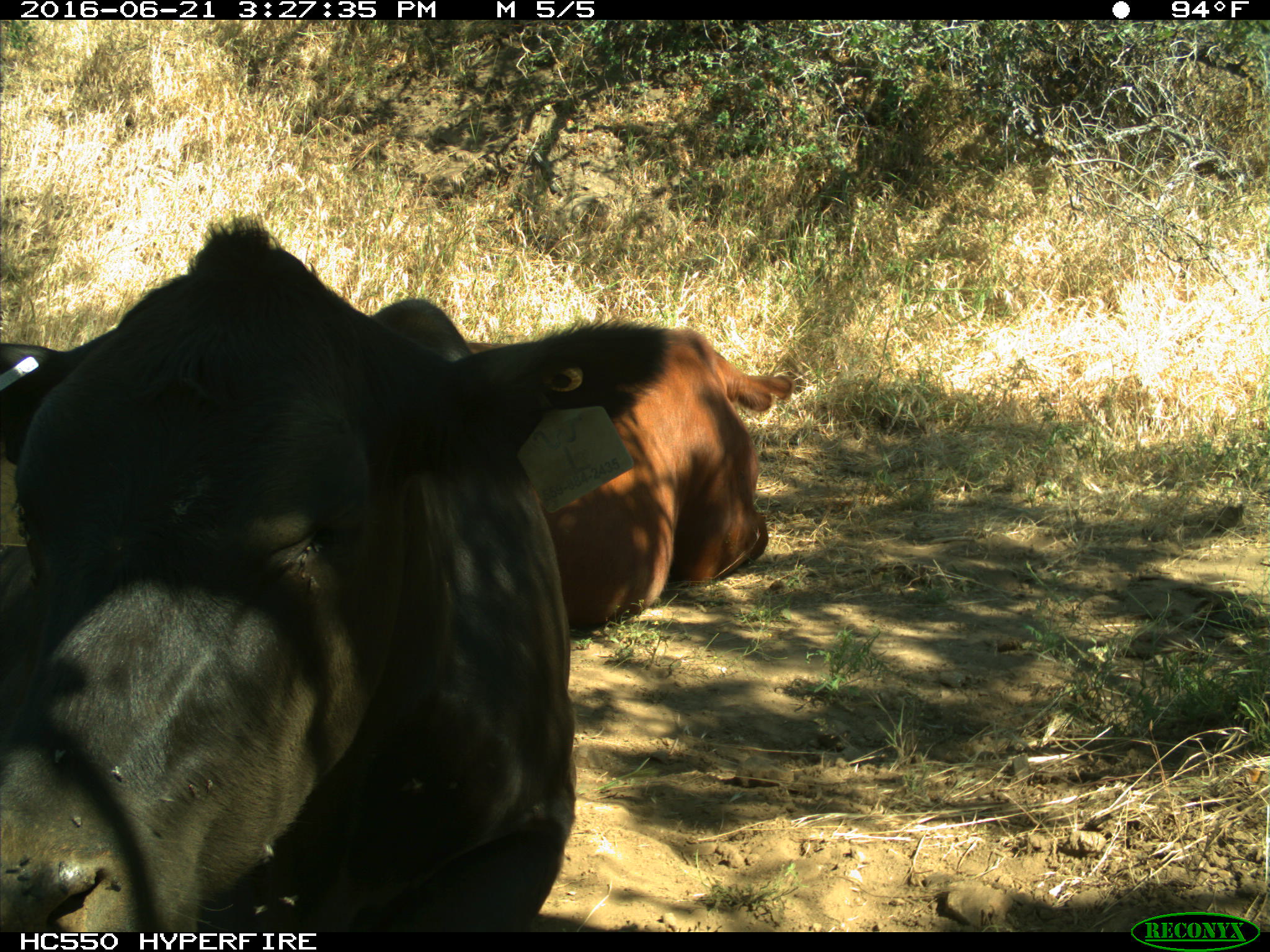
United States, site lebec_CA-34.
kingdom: Animalia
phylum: Chordata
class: Mammalia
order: Artiodactyla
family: Bovidae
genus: Bos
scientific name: Bos taurus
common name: domestic cow